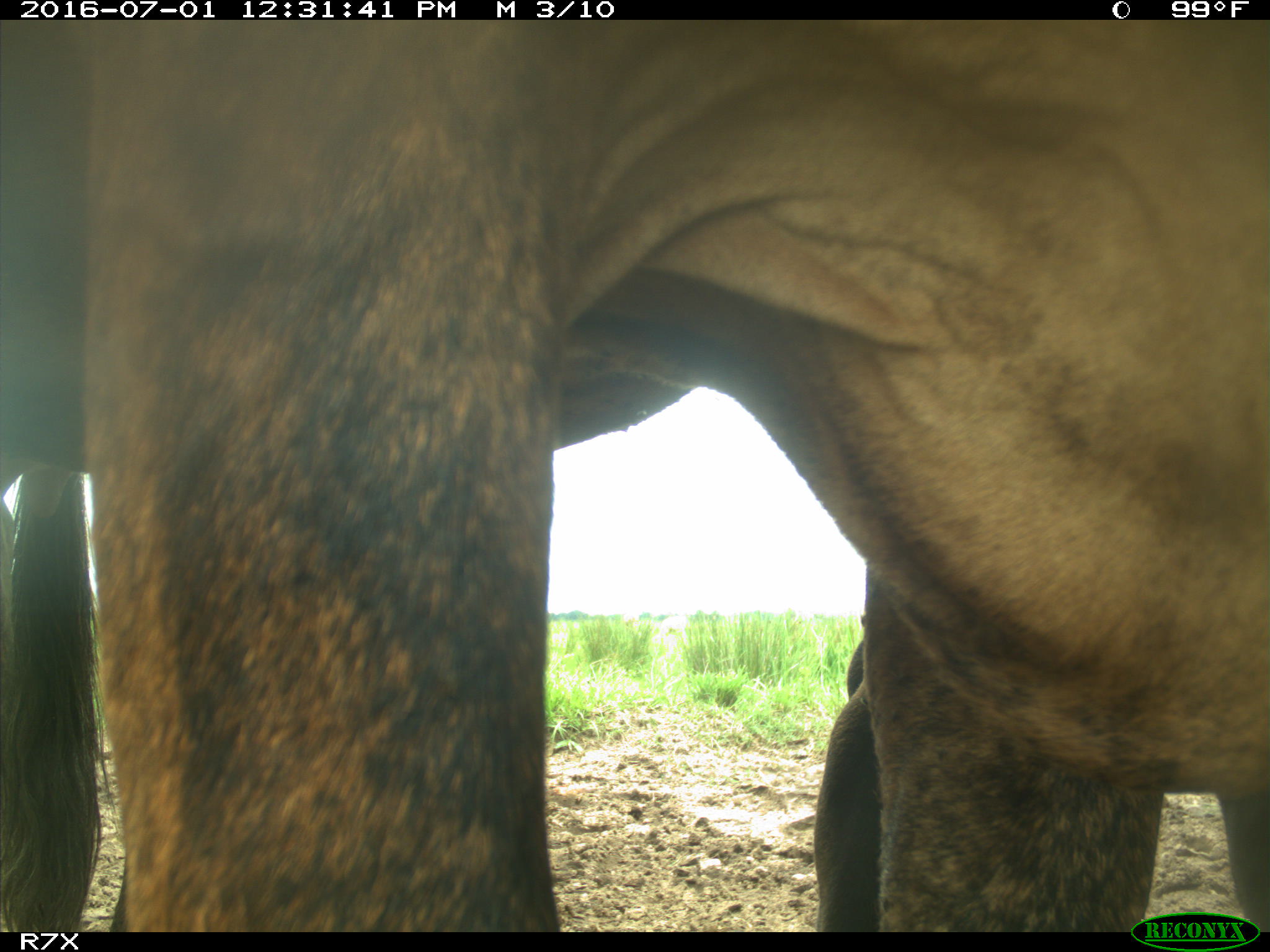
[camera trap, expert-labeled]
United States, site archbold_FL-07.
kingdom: Animalia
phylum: Chordata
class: Mammalia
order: Artiodactyla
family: Bovidae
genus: Bos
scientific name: Bos taurus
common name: domestic cow